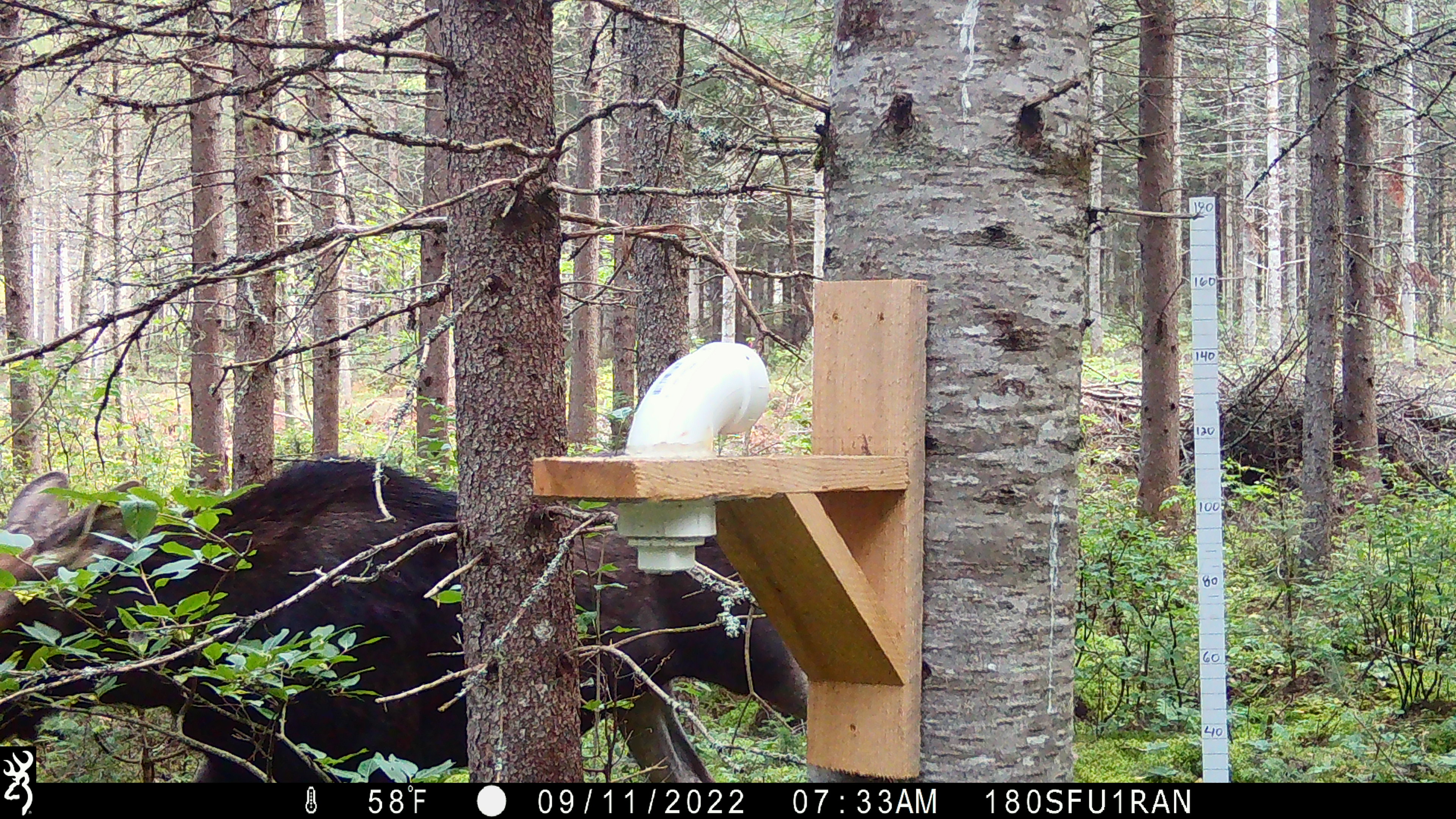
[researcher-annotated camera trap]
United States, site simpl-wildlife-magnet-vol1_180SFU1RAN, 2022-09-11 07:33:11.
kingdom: Animalia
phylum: Chordata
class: Mammalia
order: Artiodactyla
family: Cervidae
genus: Alces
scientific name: Alces alces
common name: moose